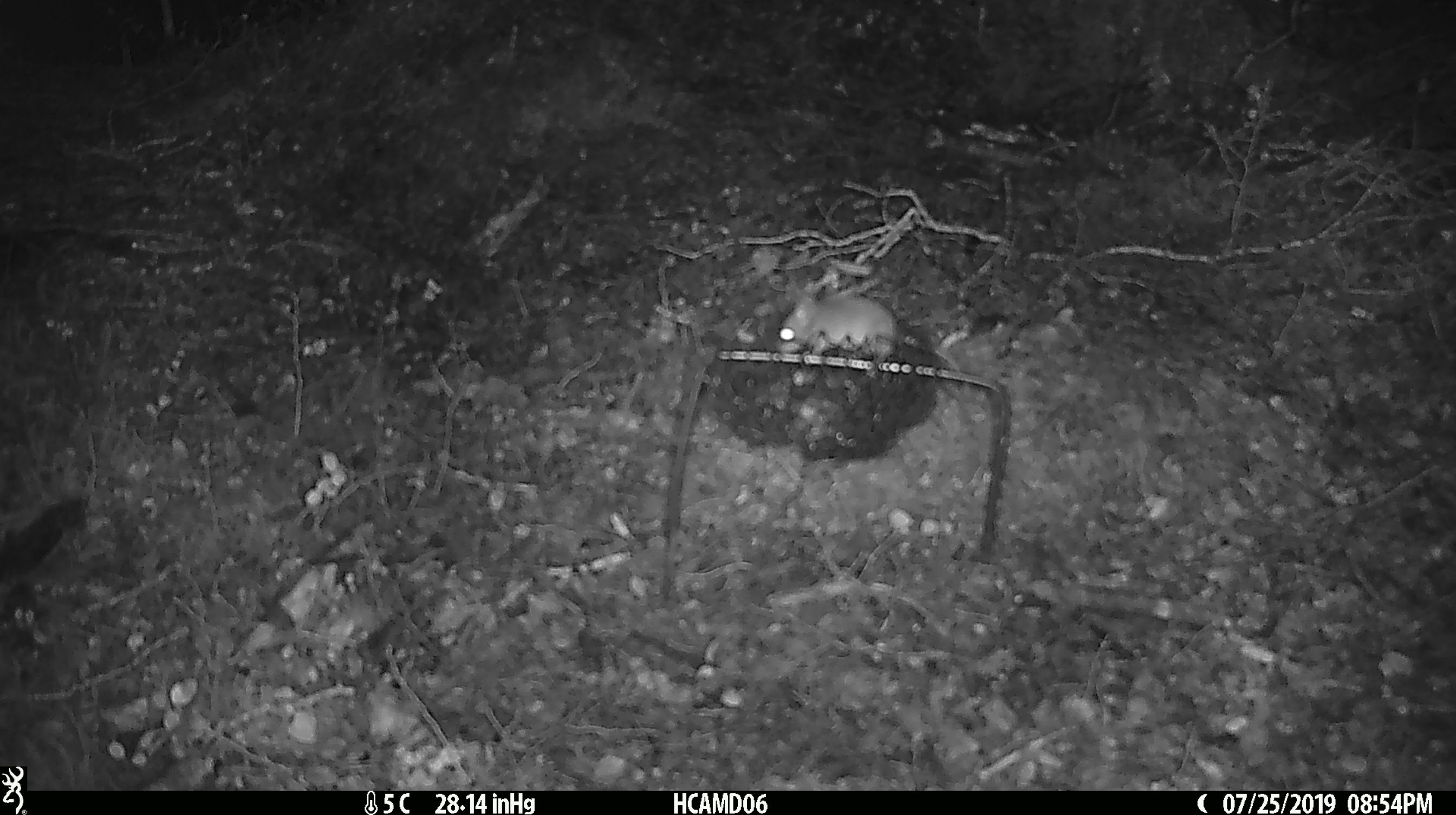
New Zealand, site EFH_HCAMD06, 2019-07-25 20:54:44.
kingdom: Animalia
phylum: Chordata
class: Mammalia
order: Rodentia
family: Muridae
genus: Mus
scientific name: Mus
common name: mouse